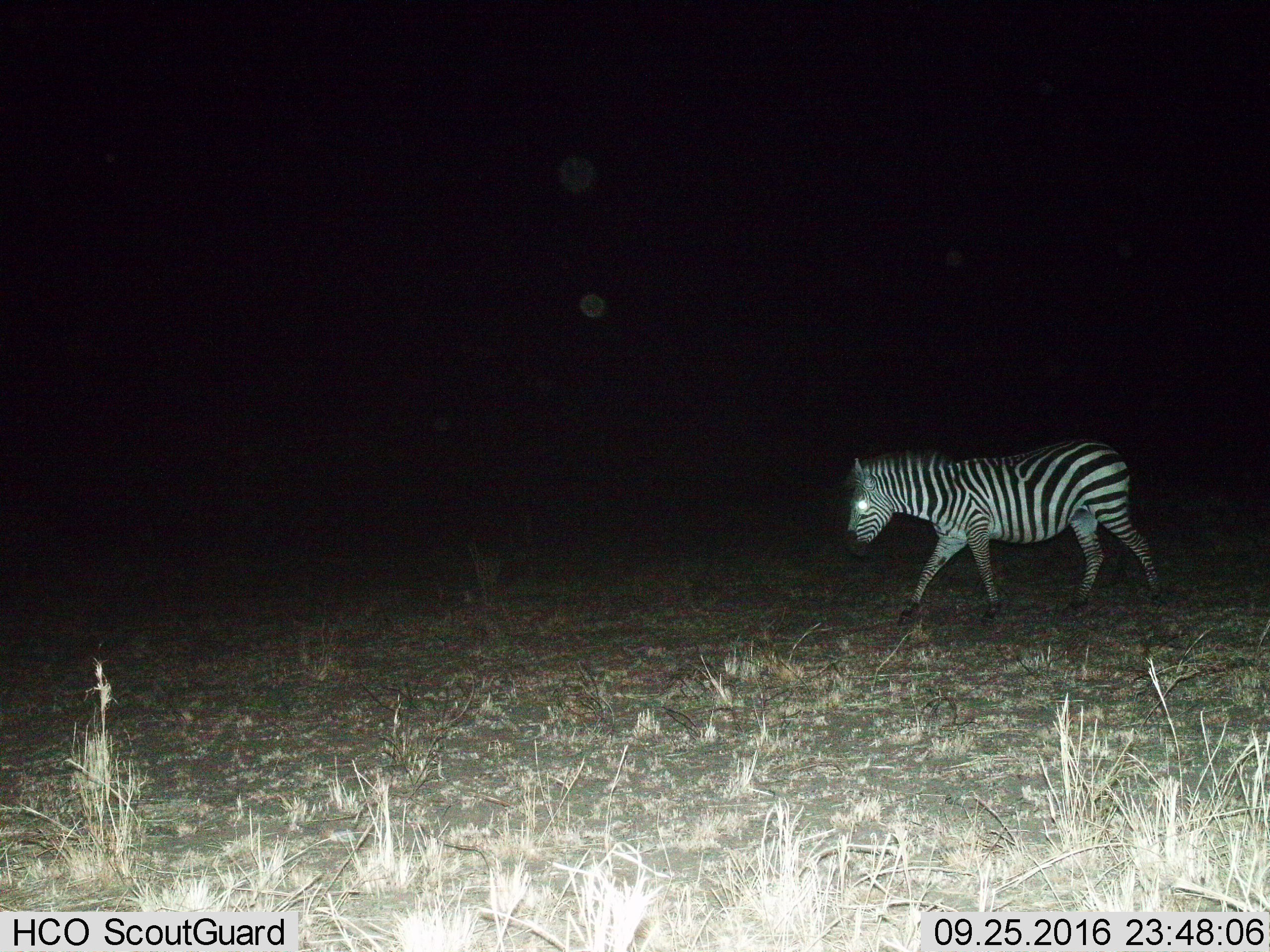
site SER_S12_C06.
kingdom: Animalia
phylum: Chordata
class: Mammalia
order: Perissodactyla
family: Equidae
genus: Equus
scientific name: Equus quagga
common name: plains zebra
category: zebraplains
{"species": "zebraplains (plains zebra) (Equus quagga)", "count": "1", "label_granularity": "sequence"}